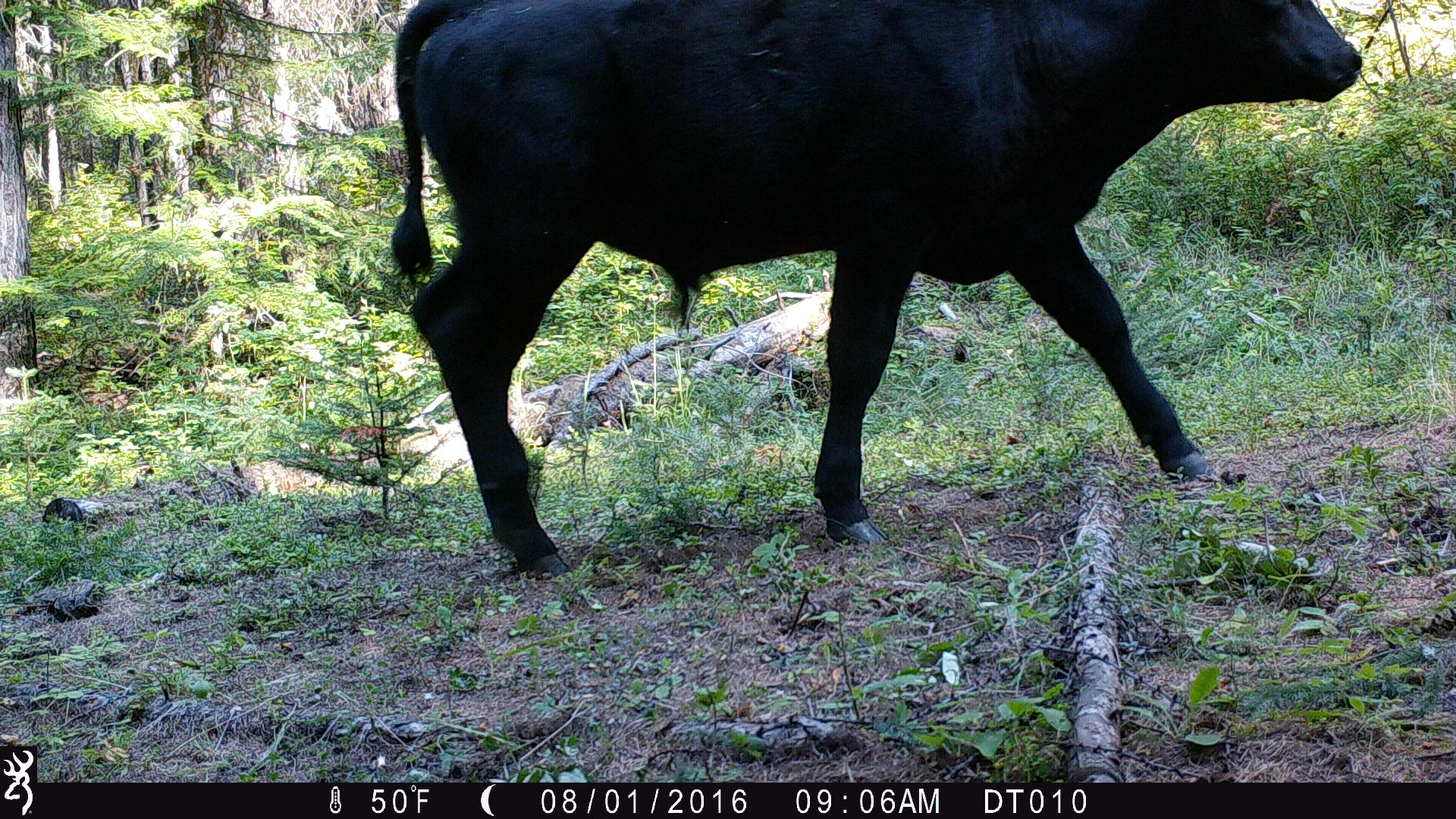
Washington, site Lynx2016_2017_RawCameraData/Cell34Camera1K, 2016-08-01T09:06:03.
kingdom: Animalia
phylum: Chordata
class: Mammalia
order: Artiodactyla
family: Bovidae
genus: Bos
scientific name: Bos taurus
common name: domestic cattle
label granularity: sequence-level